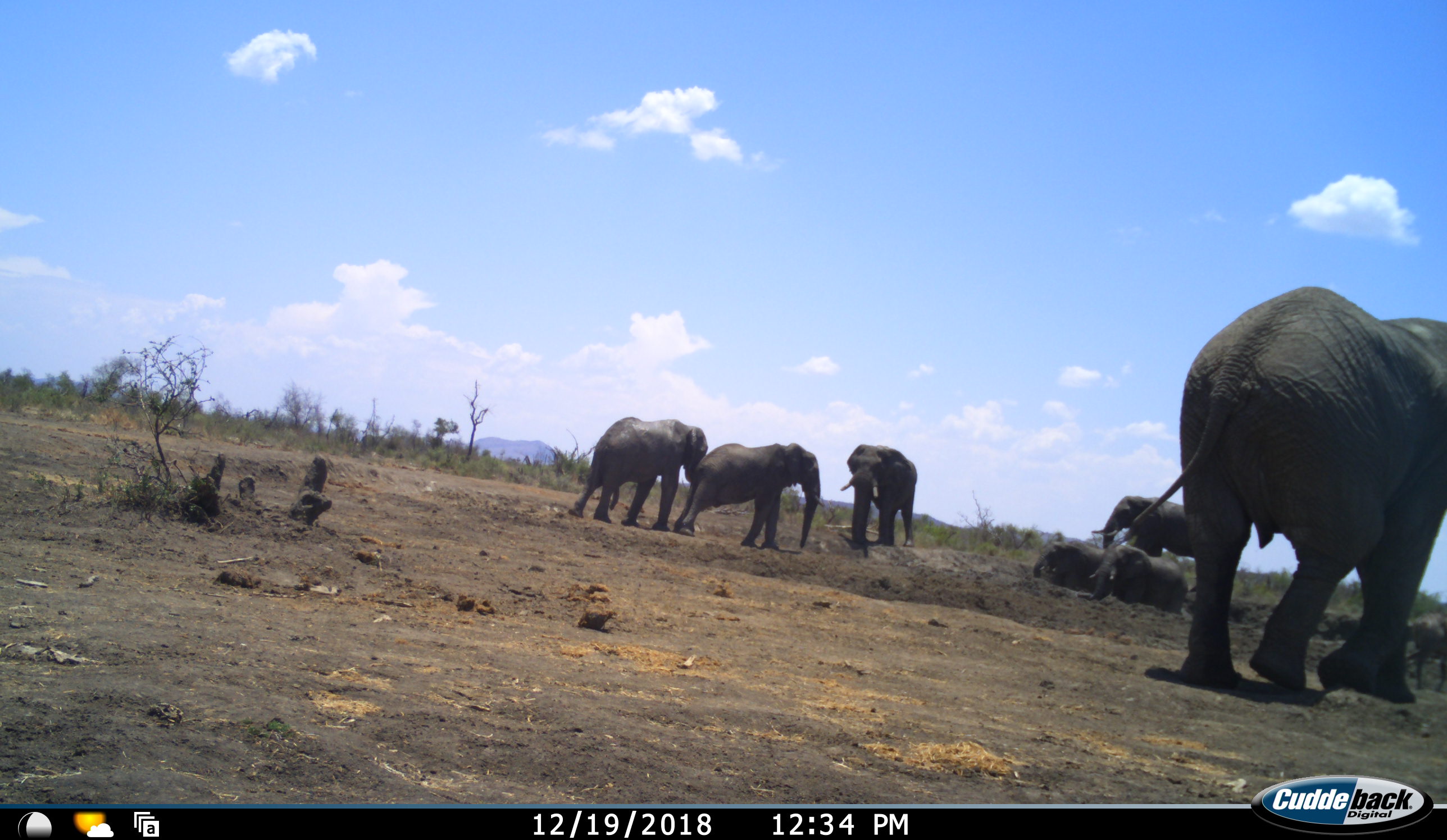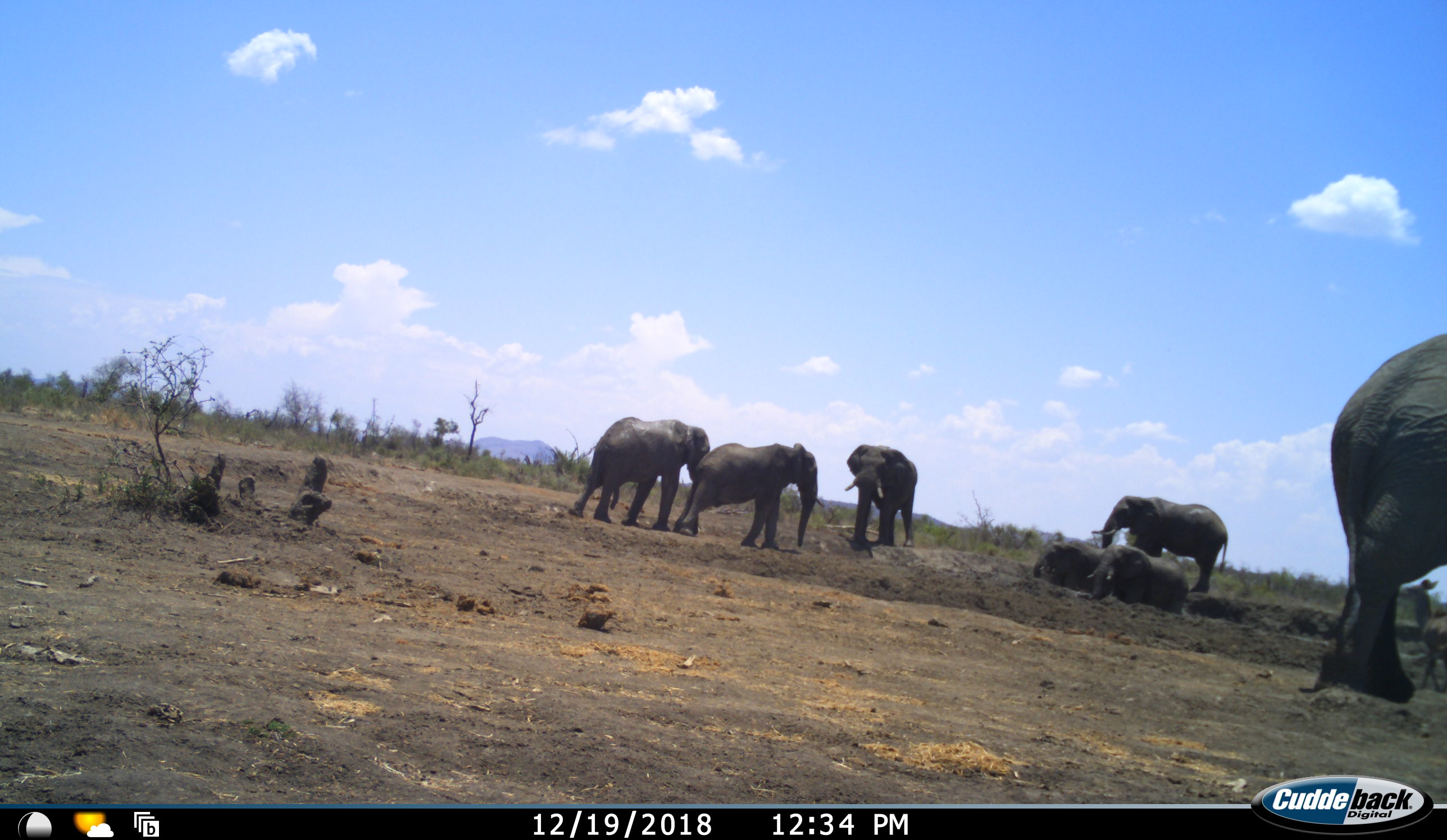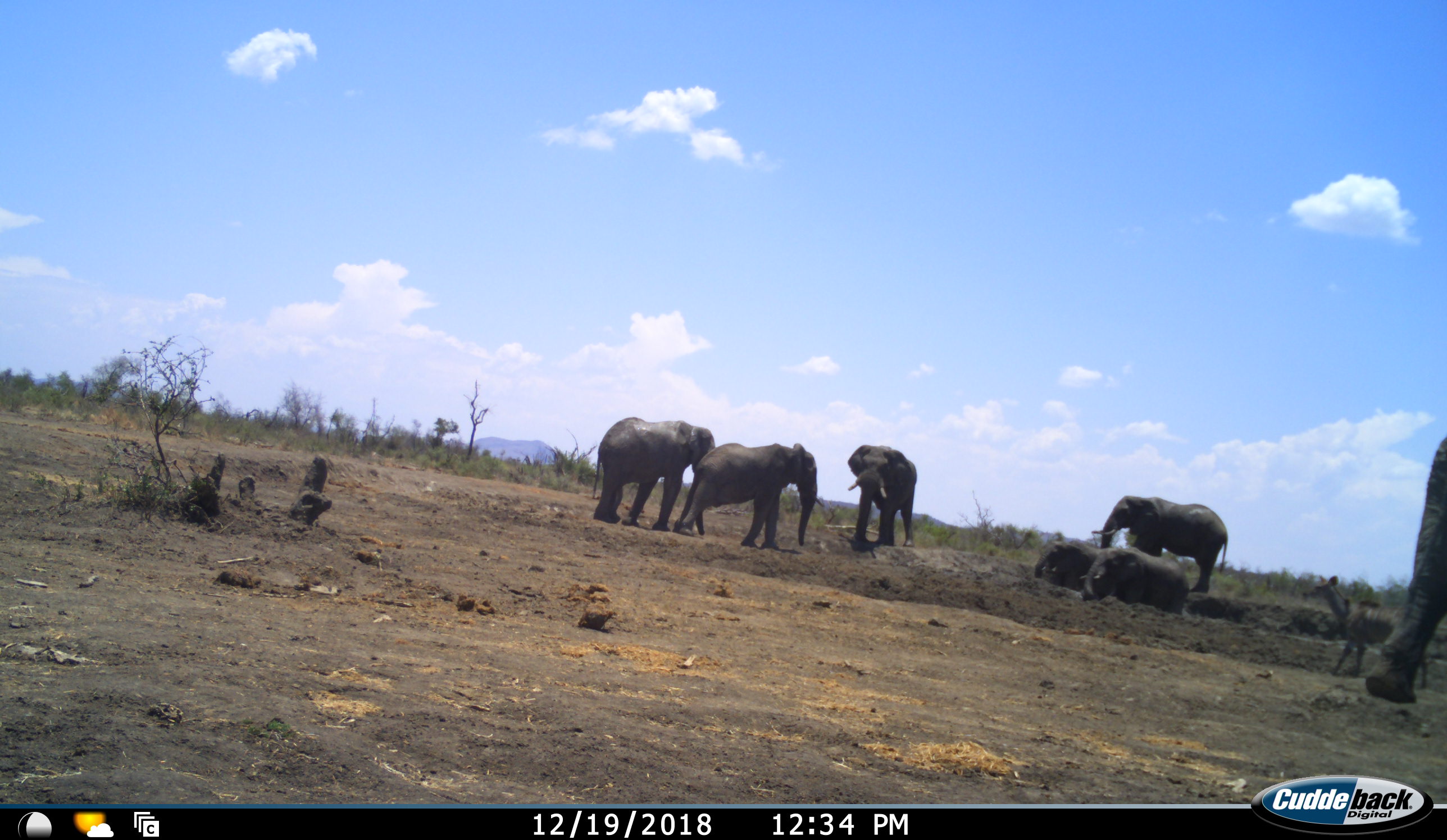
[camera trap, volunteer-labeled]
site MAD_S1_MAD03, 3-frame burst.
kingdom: Animalia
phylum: Chordata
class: Mammalia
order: Proboscidea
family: Elephantidae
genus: Loxodonta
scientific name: Loxodonta africana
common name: african bush elephant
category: elephant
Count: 7.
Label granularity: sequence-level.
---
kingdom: Animalia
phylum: Chordata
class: Mammalia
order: Artiodactyla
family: Bovidae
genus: Tragelaphus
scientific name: Tragelaphus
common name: kudu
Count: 1.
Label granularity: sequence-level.